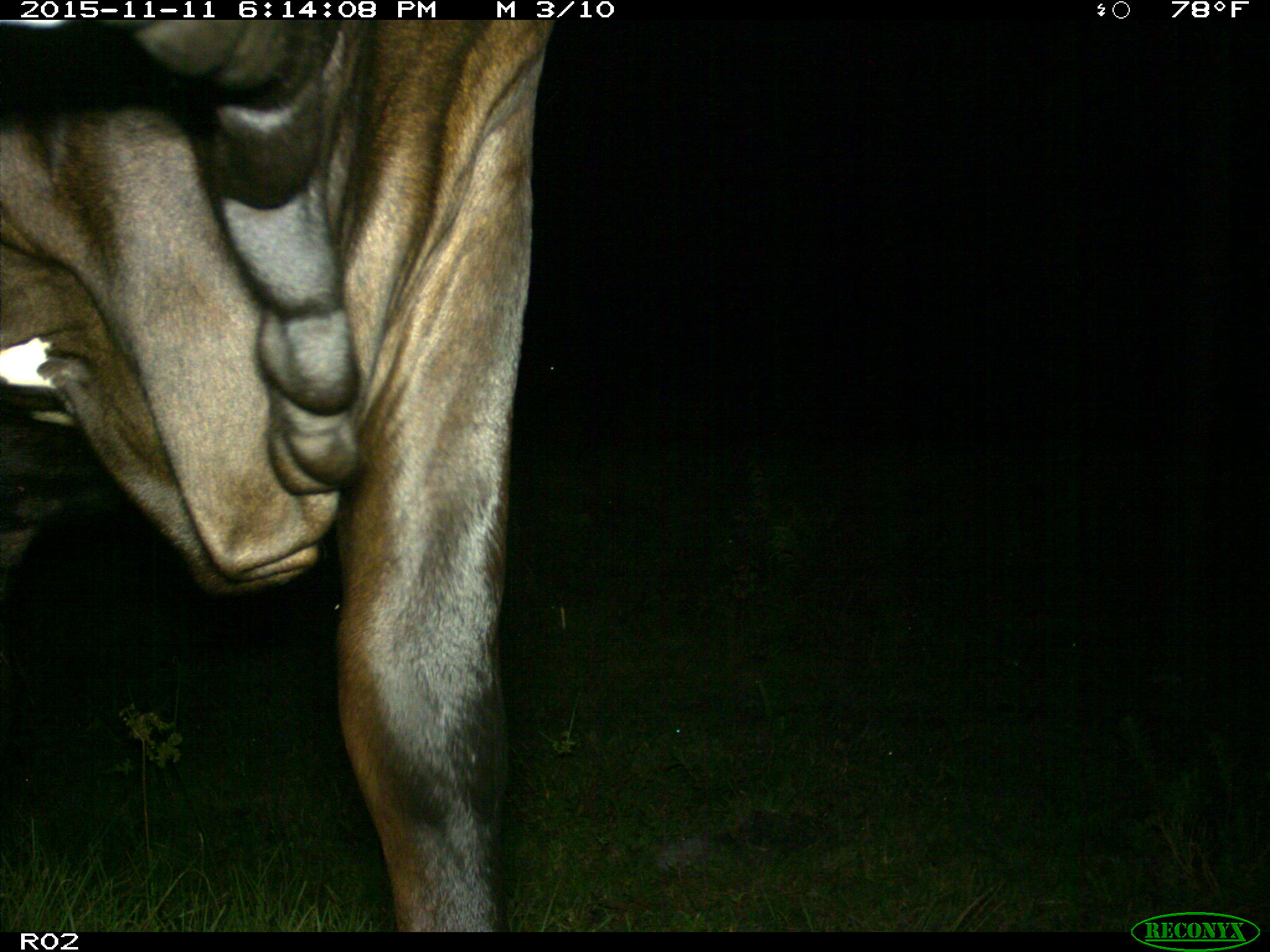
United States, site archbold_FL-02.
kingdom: Animalia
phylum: Chordata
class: Mammalia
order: Artiodactyla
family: Bovidae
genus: Bos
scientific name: Bos taurus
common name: domestic cow